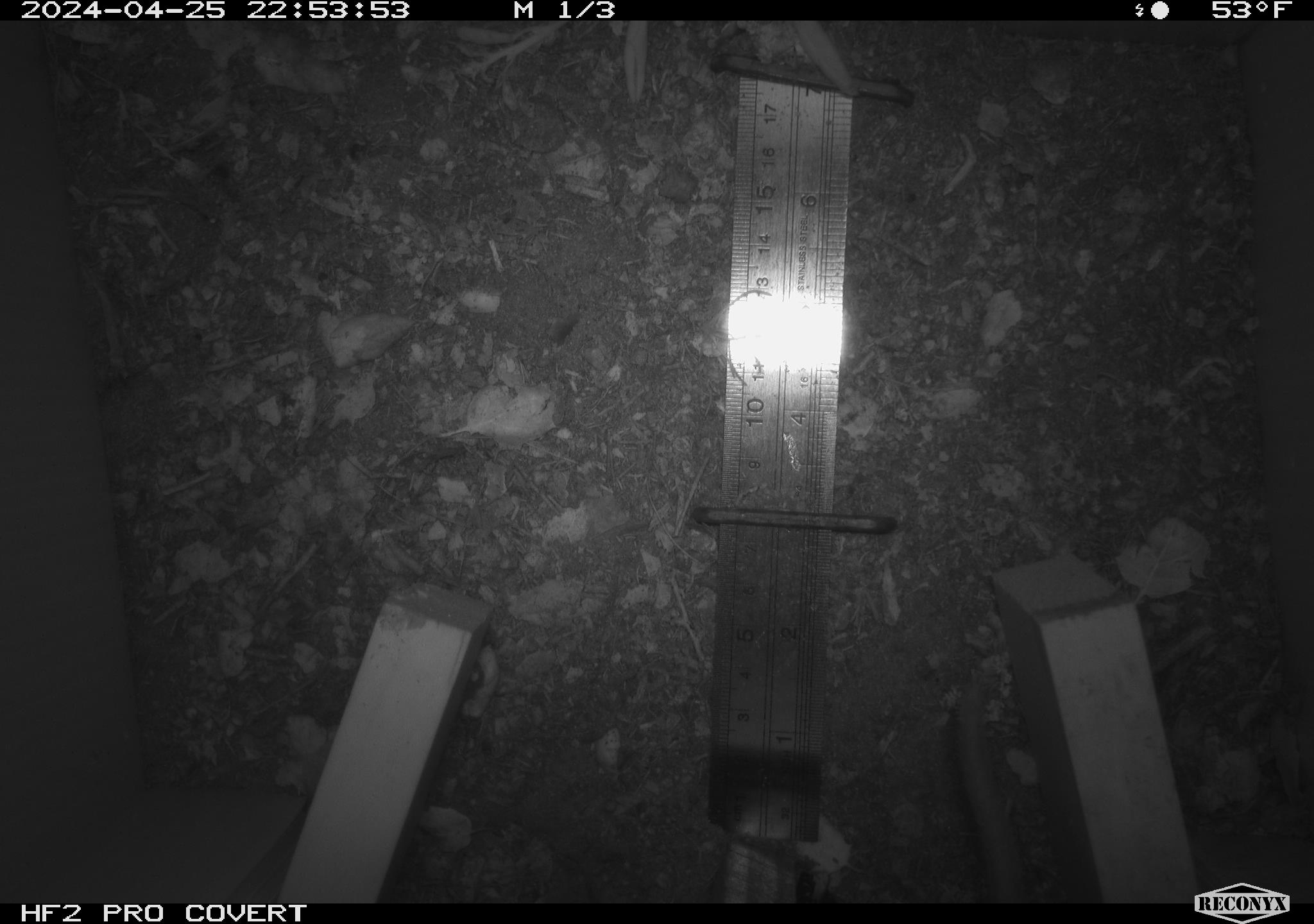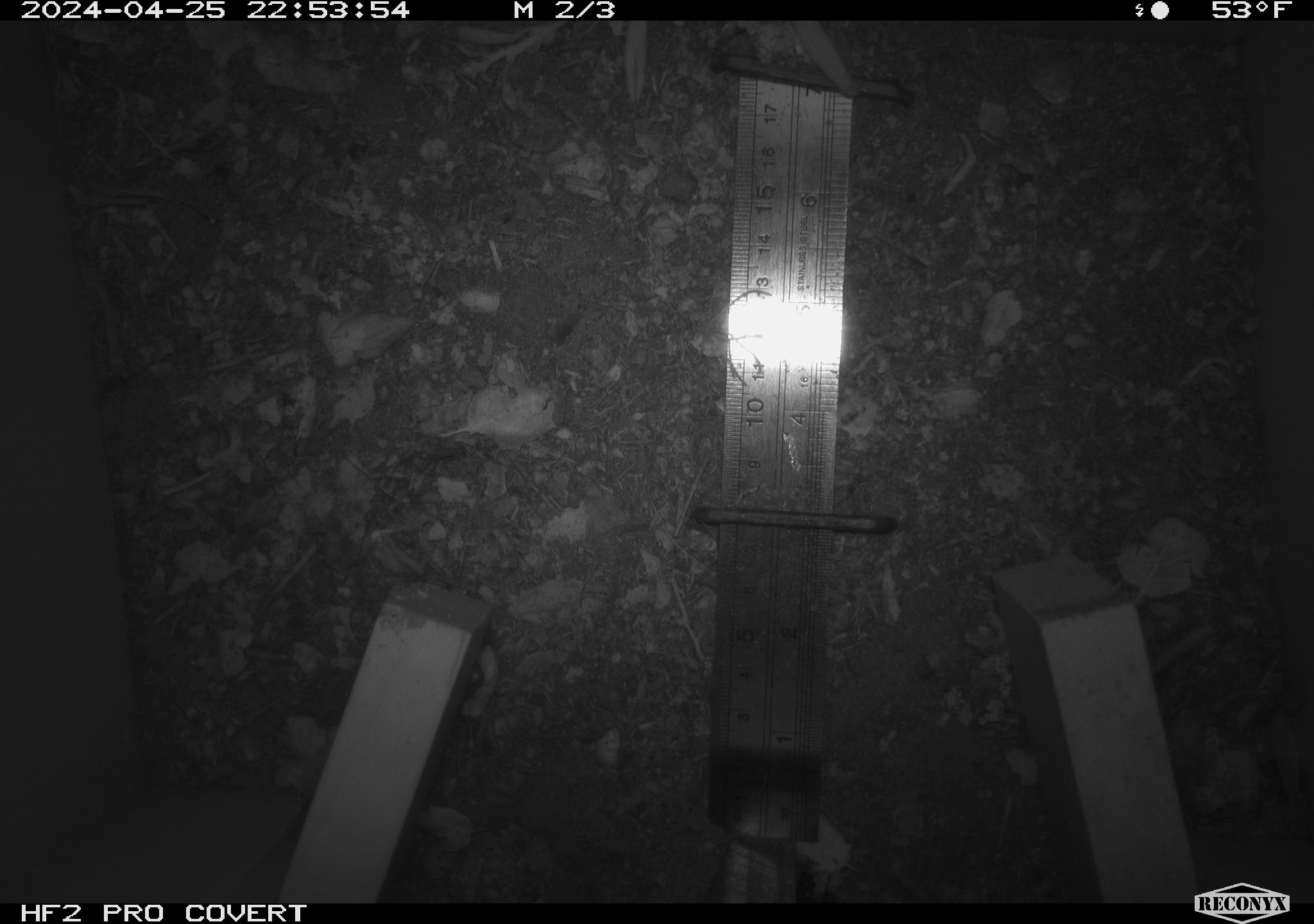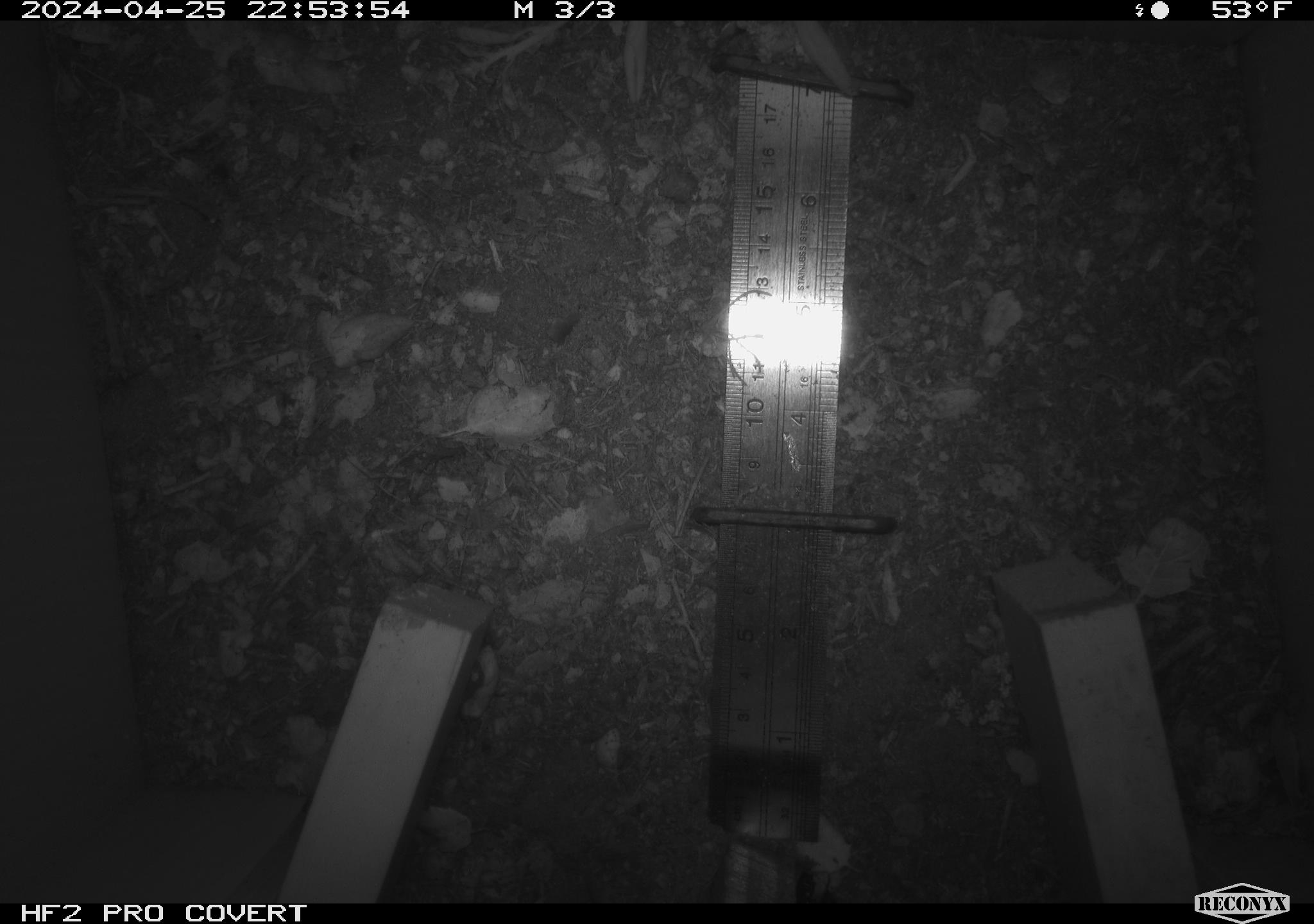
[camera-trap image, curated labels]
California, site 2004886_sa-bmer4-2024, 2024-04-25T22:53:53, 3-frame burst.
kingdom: Animalia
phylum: Chordata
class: Mammalia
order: Rodentia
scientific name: Rodentia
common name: mouse species